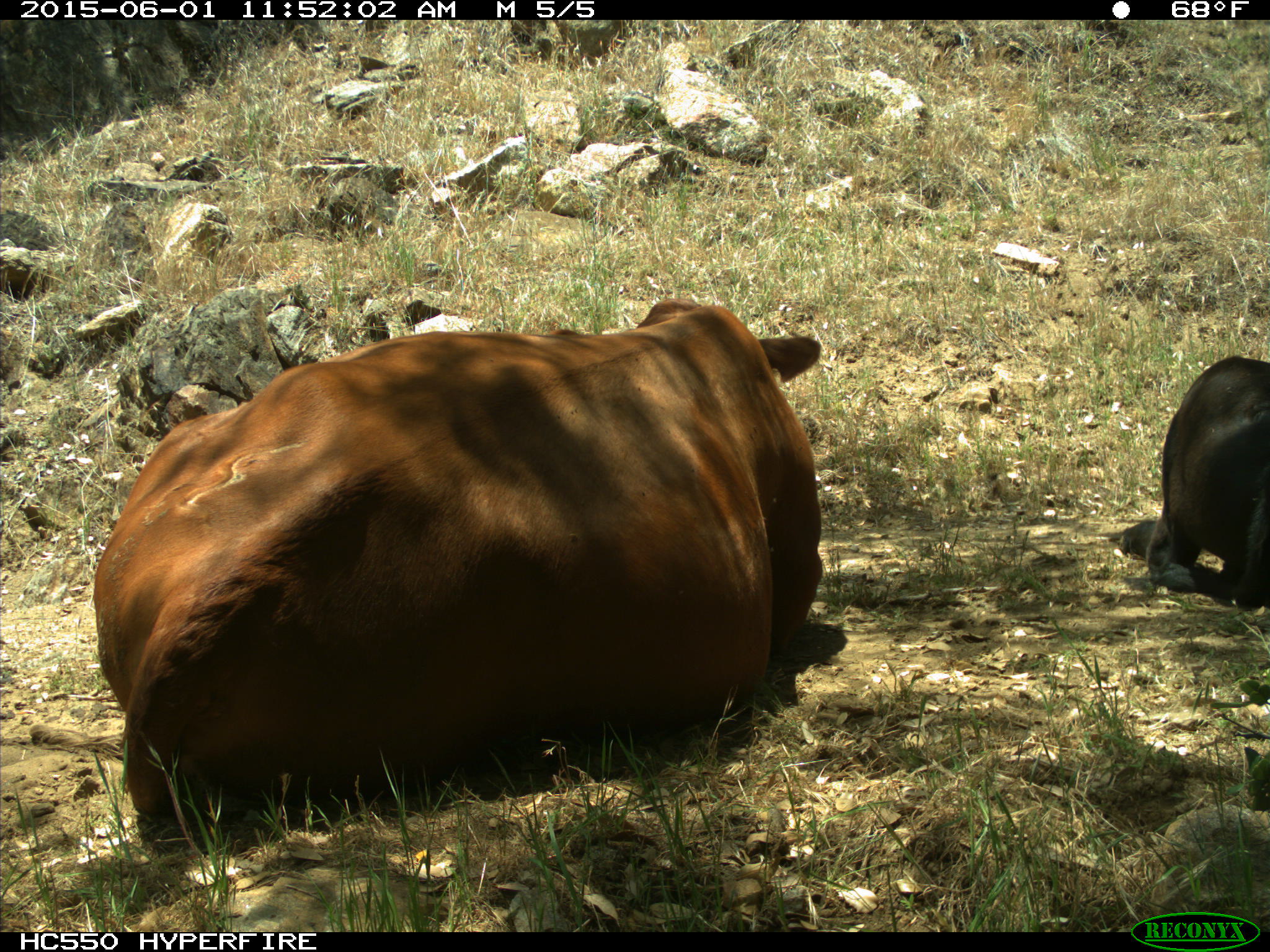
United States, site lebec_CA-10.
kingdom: Animalia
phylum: Chordata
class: Mammalia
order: Artiodactyla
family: Bovidae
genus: Bos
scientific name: Bos taurus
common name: domestic cow